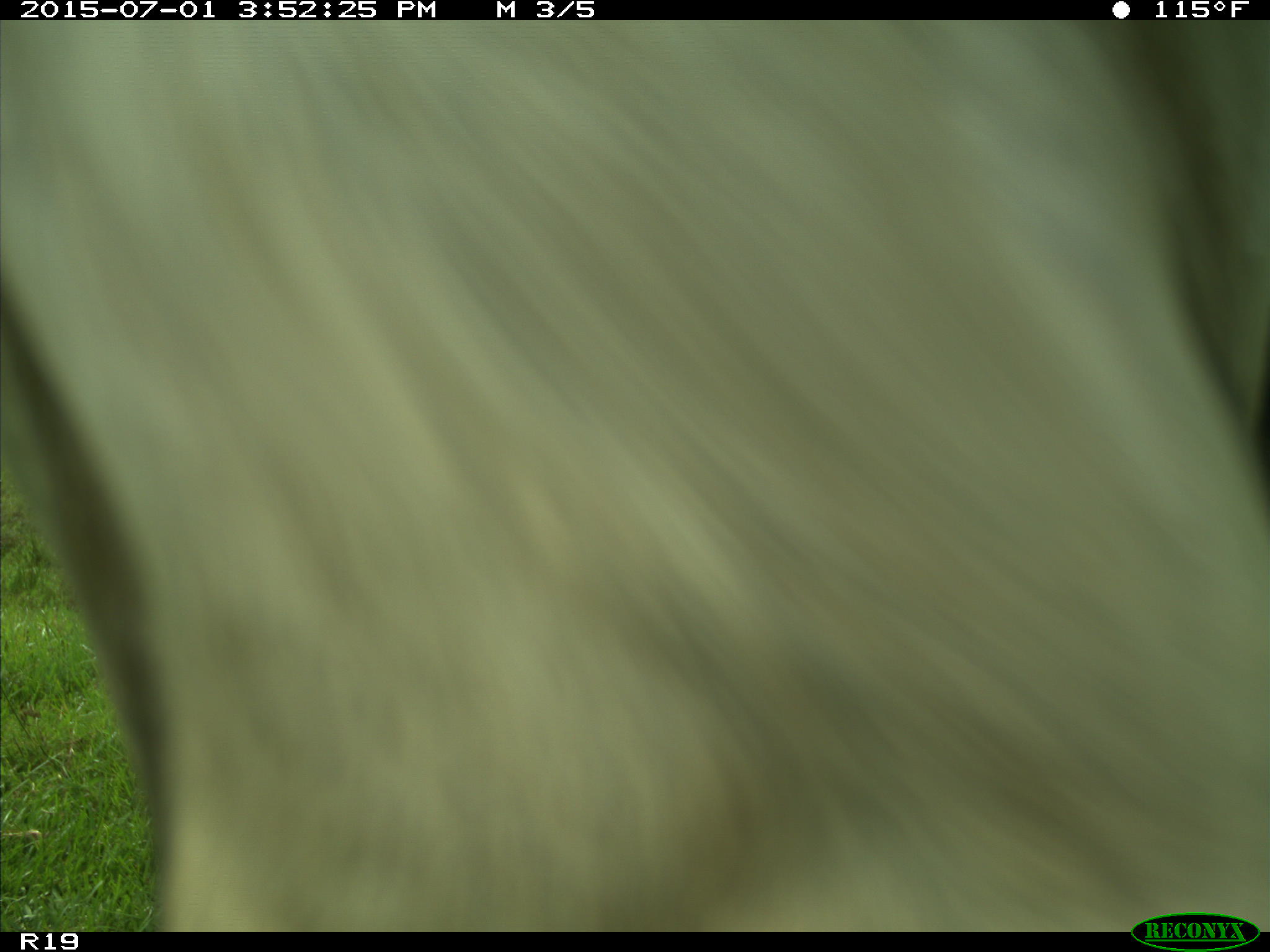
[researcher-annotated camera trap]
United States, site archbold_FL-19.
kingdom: Animalia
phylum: Chordata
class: Mammalia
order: Artiodactyla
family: Bovidae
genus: Bos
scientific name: Bos taurus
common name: domestic cow